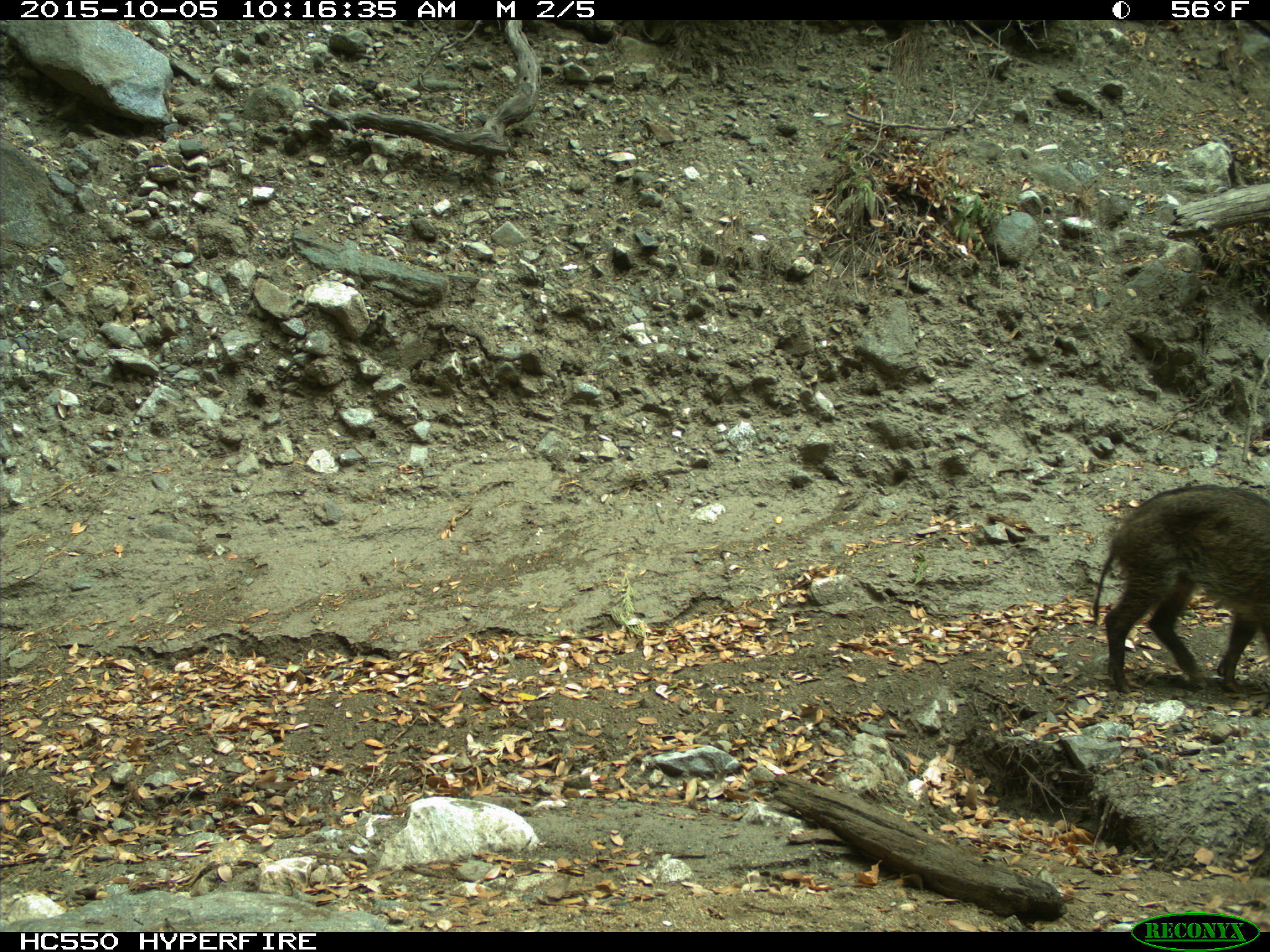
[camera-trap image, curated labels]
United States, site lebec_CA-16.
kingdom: Animalia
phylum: Chordata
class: Mammalia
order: Artiodactyla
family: Suidae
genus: Sus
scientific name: Sus scrofa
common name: wild boar